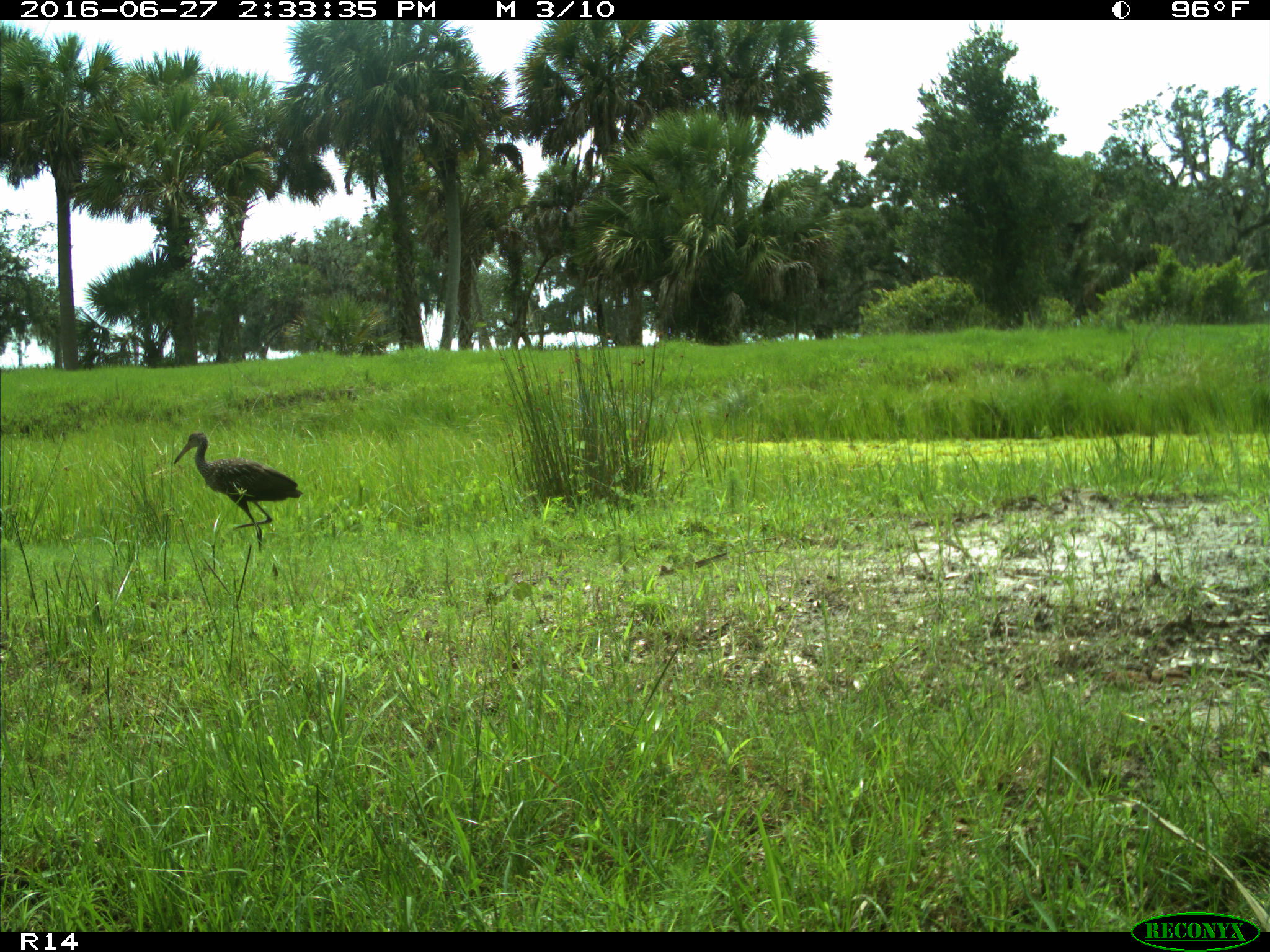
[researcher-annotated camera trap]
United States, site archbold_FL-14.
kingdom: Animalia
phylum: Chordata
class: Aves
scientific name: Aves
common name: birds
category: unidentified bird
Unidentified bird (birds) (Aves).